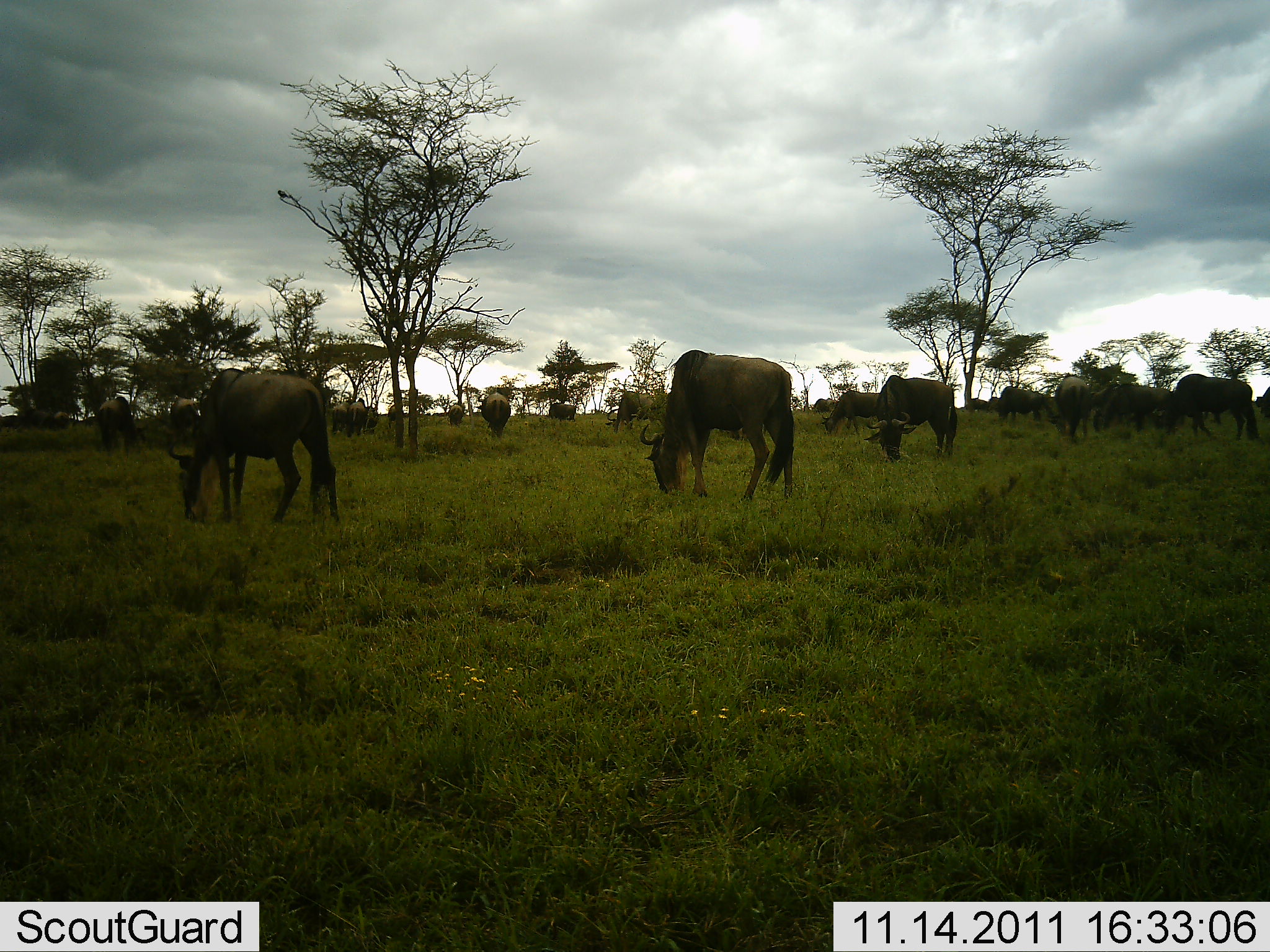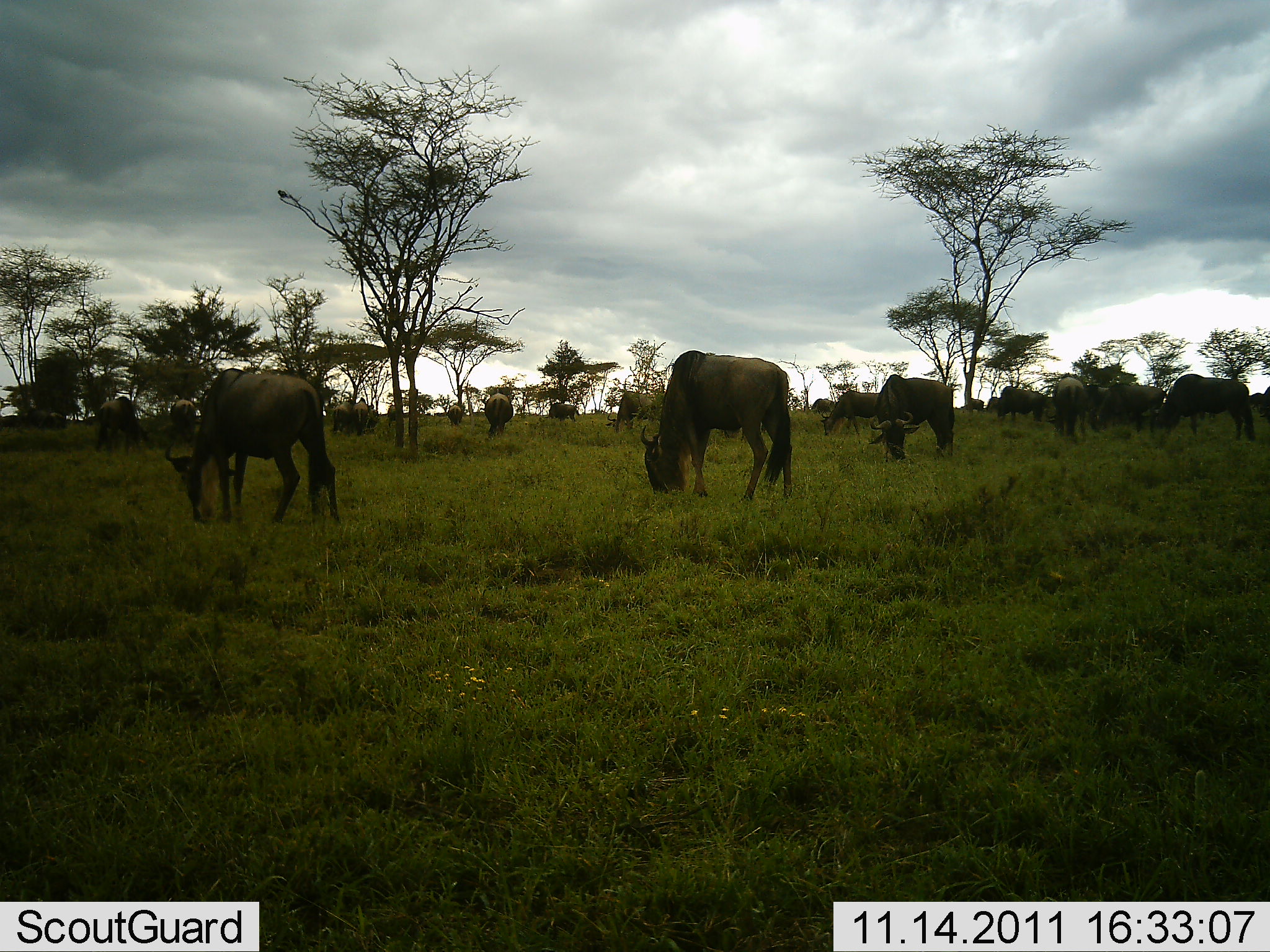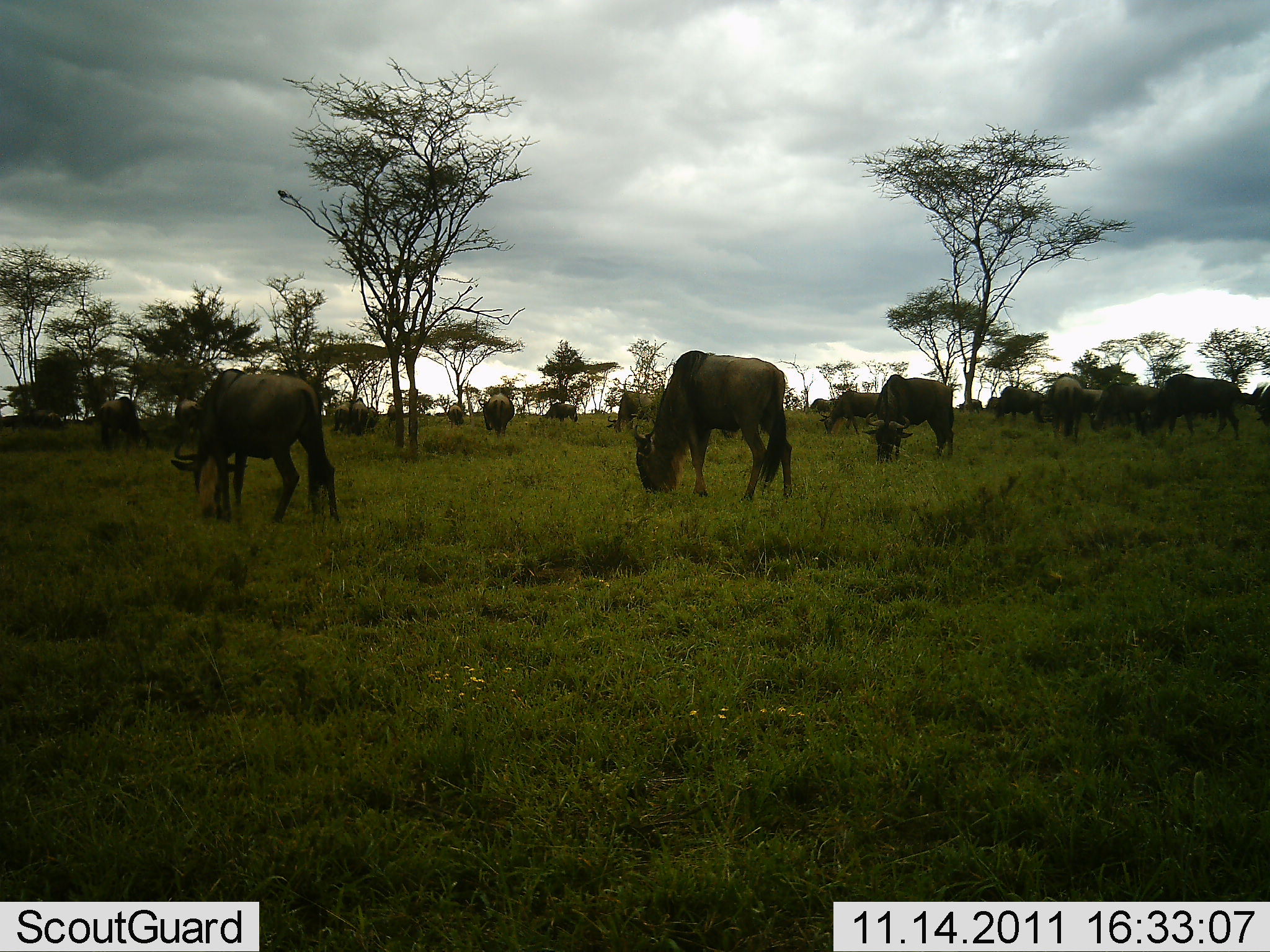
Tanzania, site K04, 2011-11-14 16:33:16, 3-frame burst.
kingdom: Animalia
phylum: Chordata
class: Mammalia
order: Artiodactyla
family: Bovidae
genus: Connochaetes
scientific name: Connochaetes taurinus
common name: blue wildebeest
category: wildebeest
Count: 11-50.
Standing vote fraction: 58%.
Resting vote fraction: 0%.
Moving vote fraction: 25%.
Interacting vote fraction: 0%.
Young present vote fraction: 0%.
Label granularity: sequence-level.